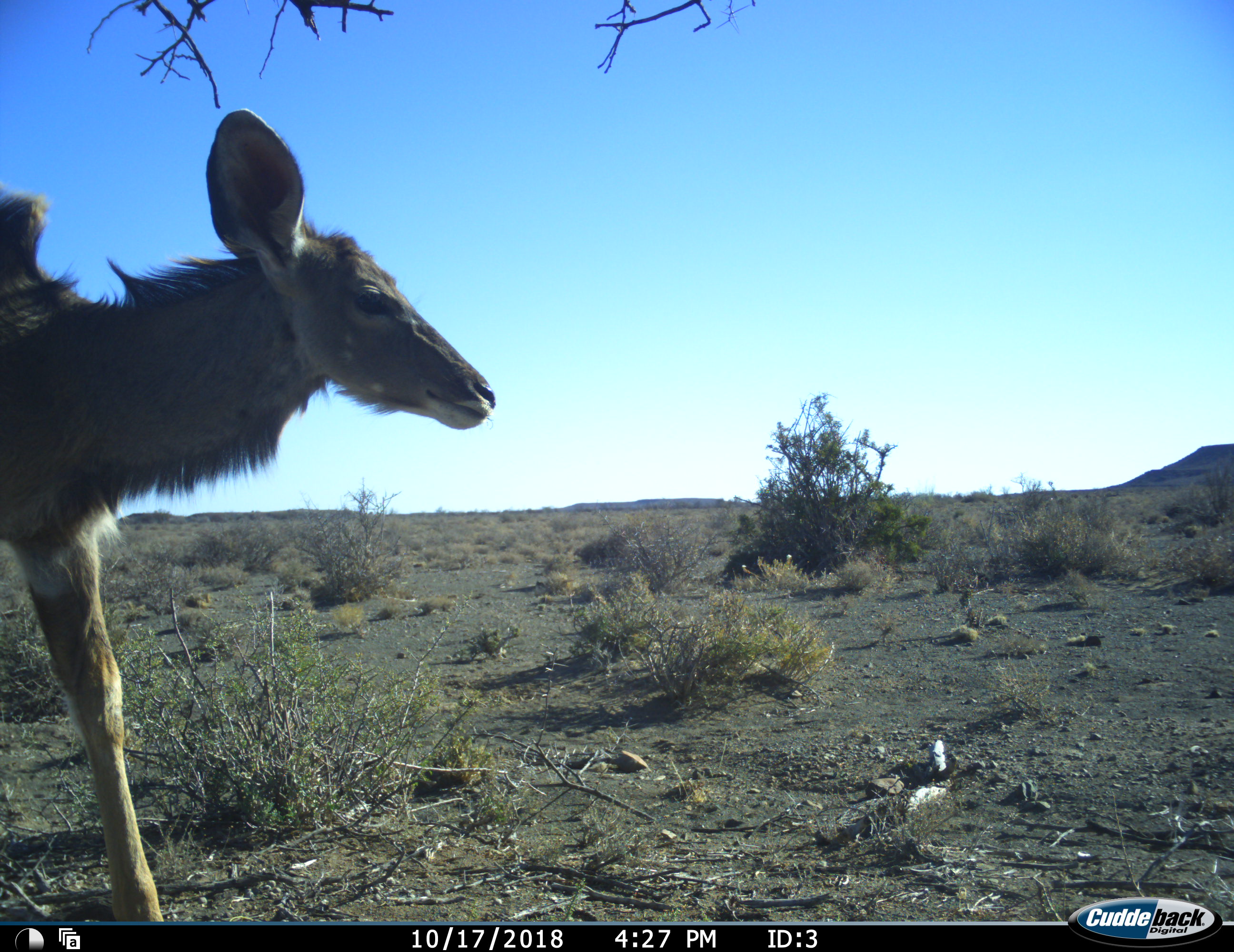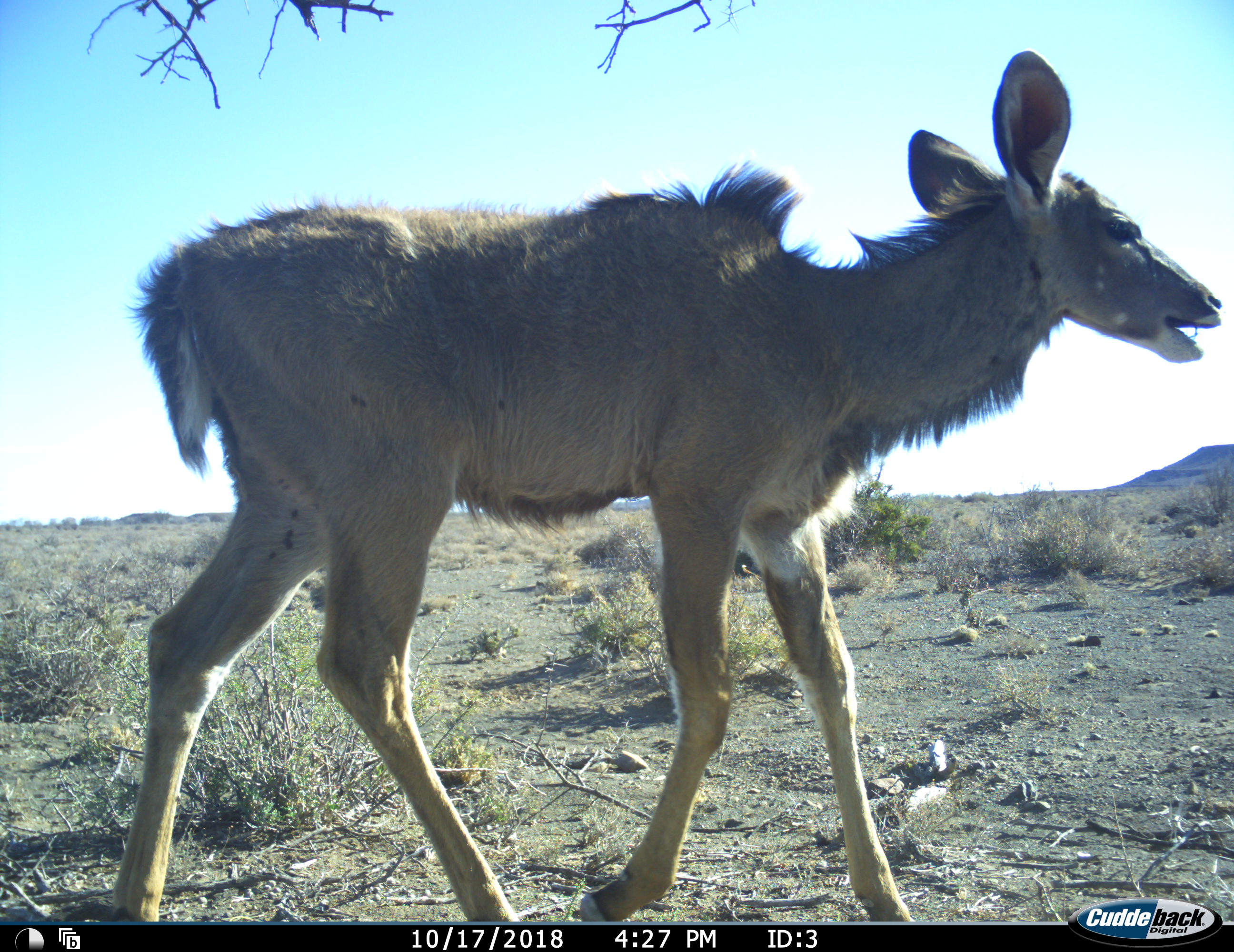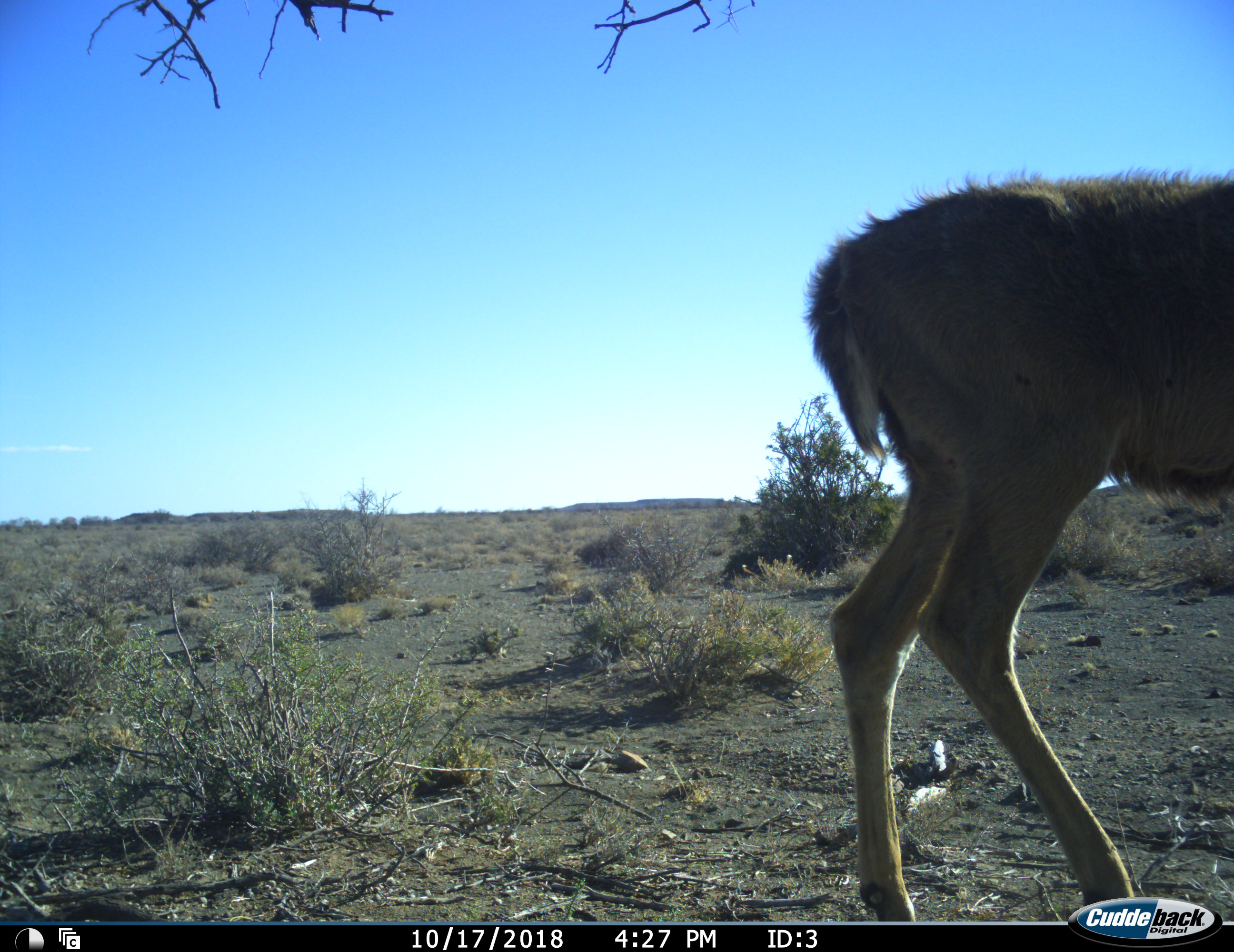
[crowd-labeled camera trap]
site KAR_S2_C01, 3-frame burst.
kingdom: Animalia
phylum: Chordata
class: Mammalia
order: Artiodactyla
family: Bovidae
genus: Tragelaphus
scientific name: Tragelaphus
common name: kudu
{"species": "kudu (Tragelaphus)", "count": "1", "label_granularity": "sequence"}